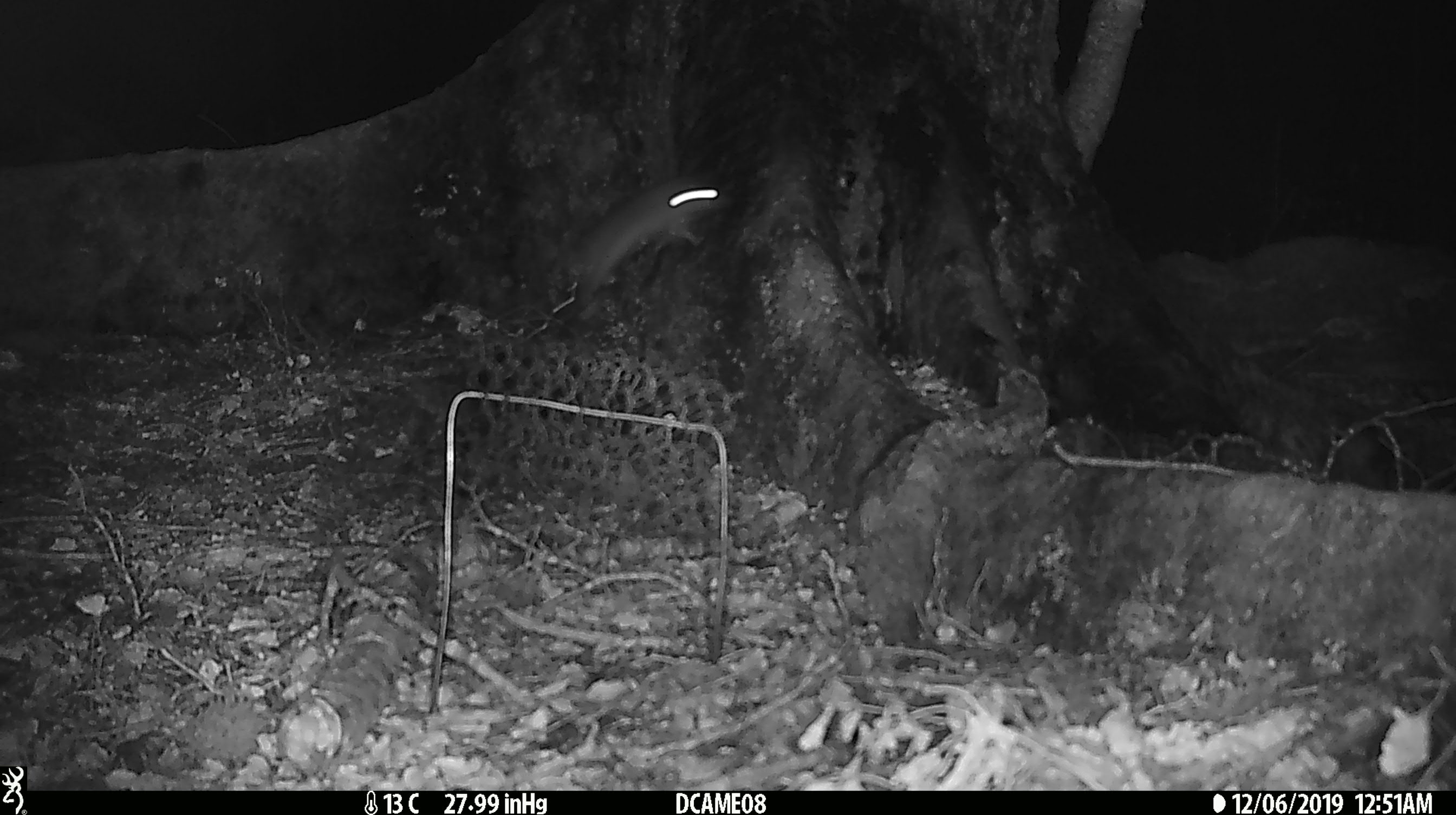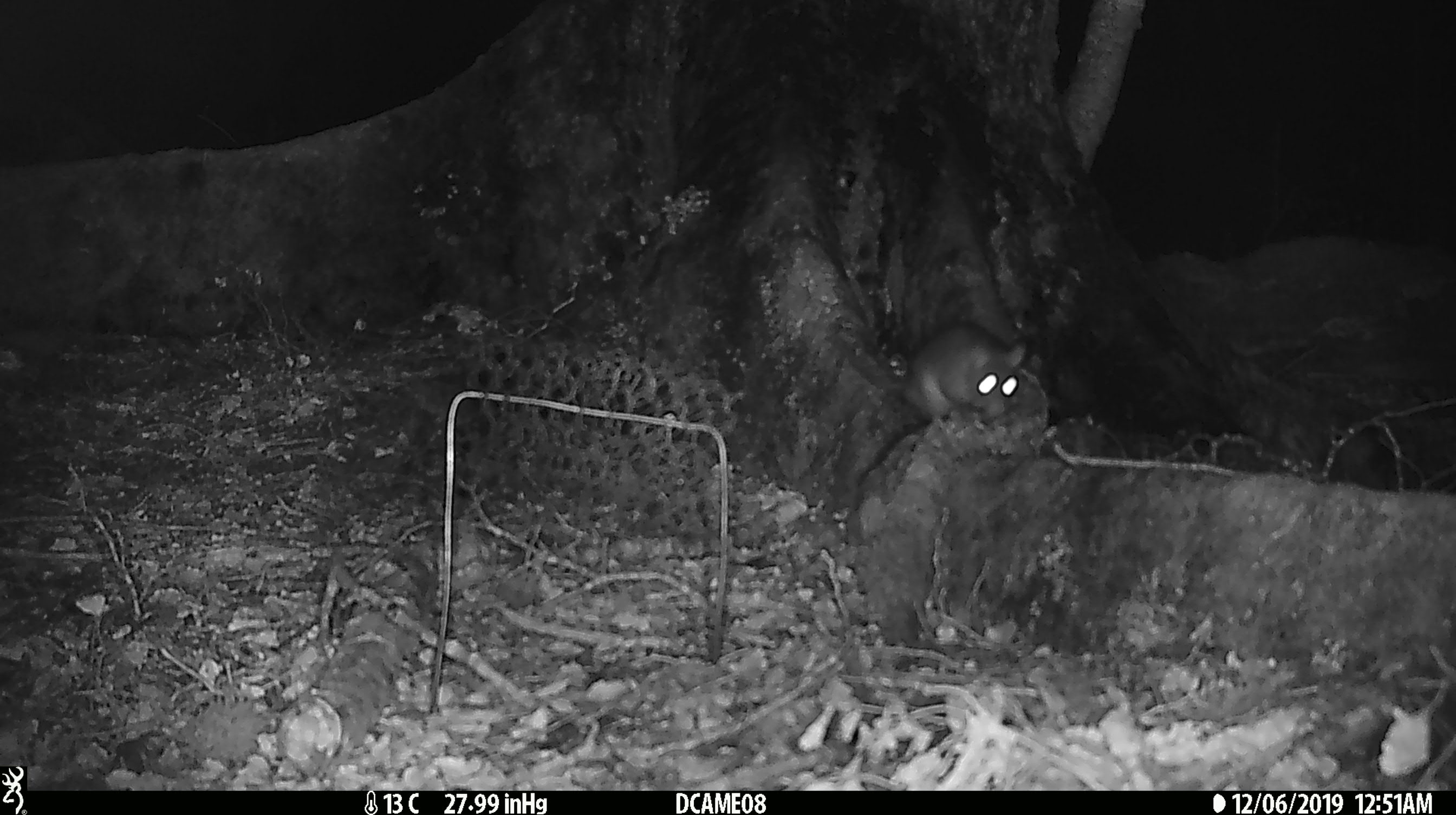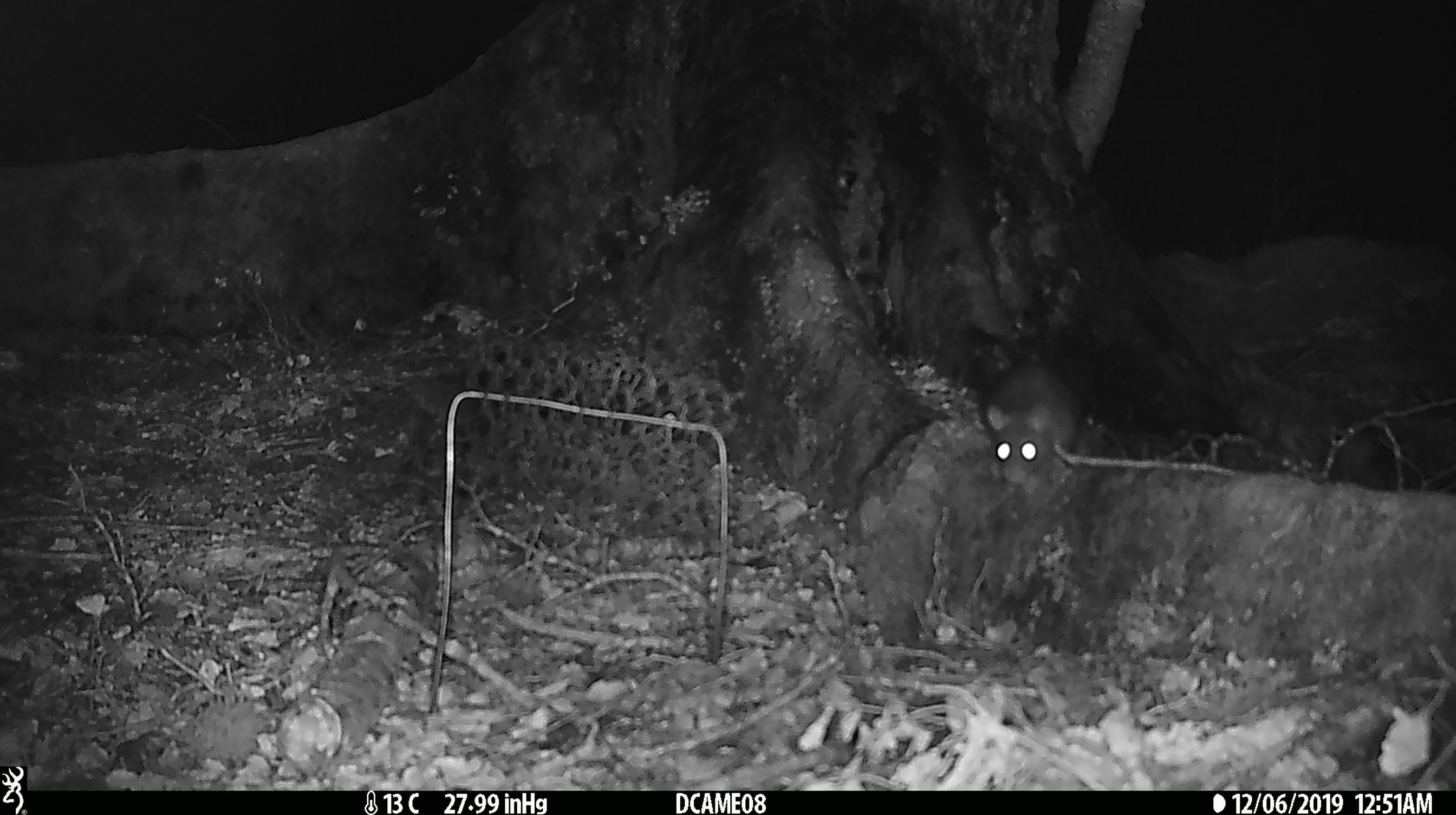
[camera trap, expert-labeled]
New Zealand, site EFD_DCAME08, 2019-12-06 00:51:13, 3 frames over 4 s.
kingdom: Animalia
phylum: Chordata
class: Mammalia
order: Rodentia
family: Muridae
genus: Rattus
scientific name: Rattus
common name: rat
Rat (Rattus).